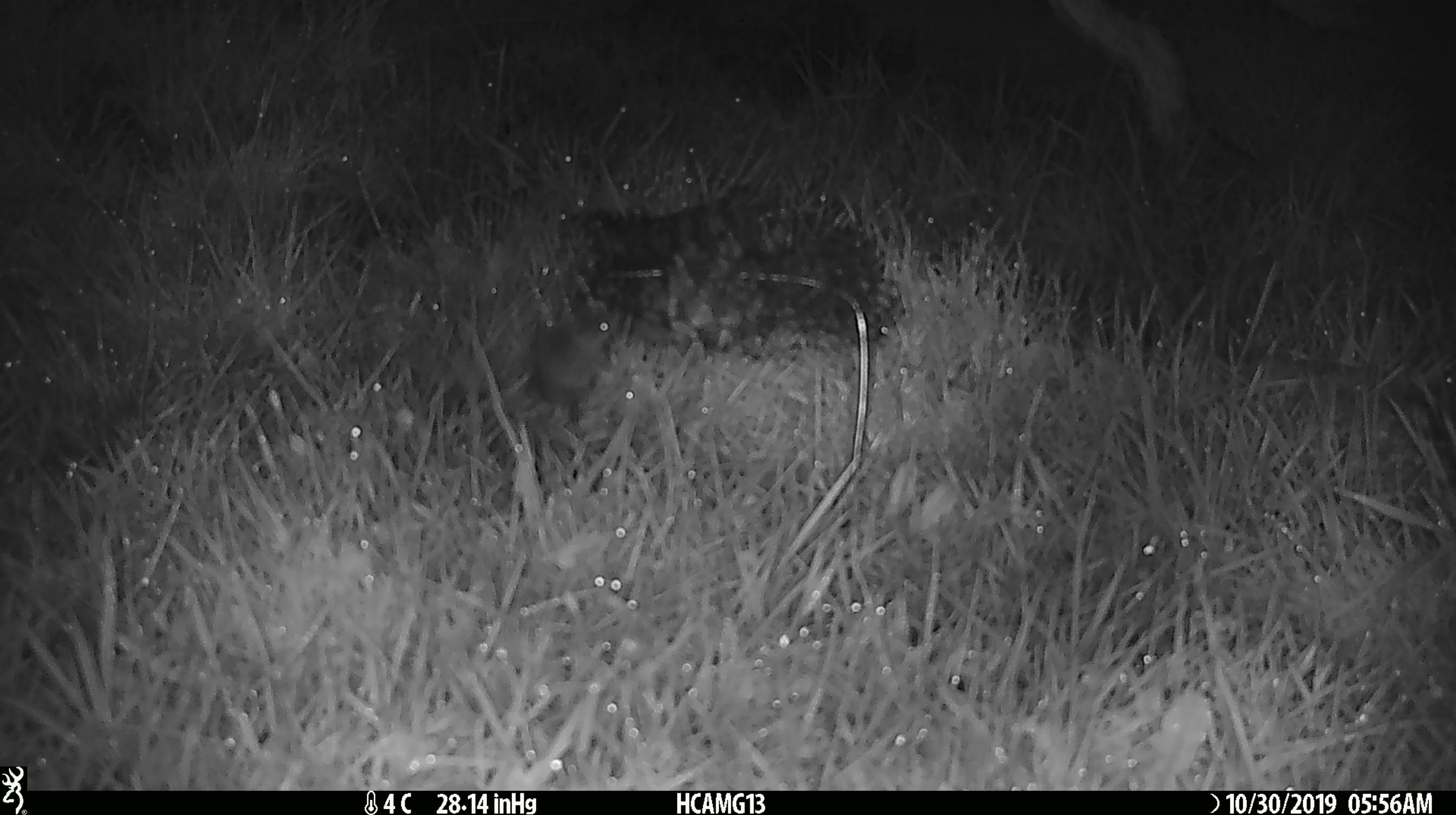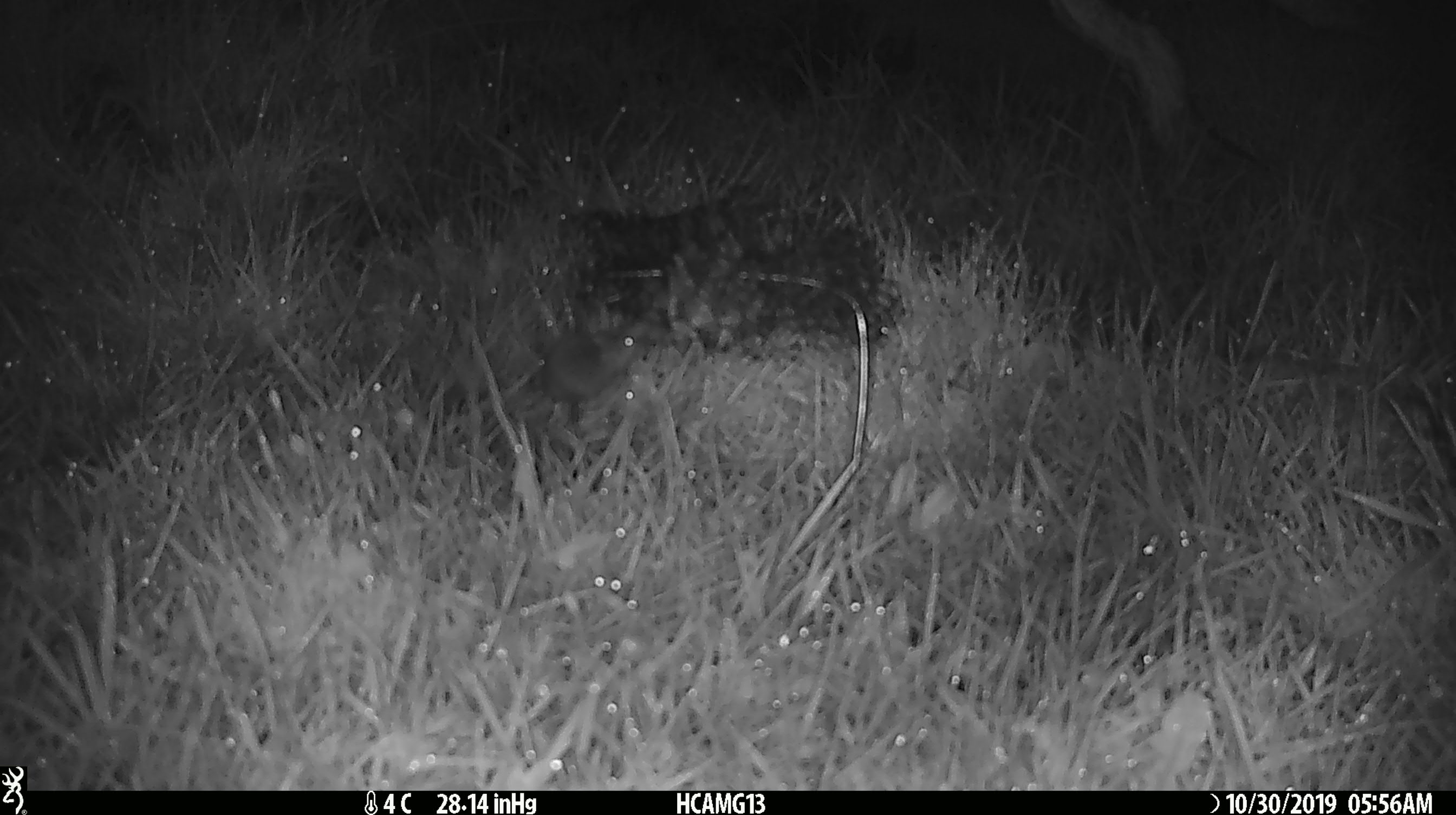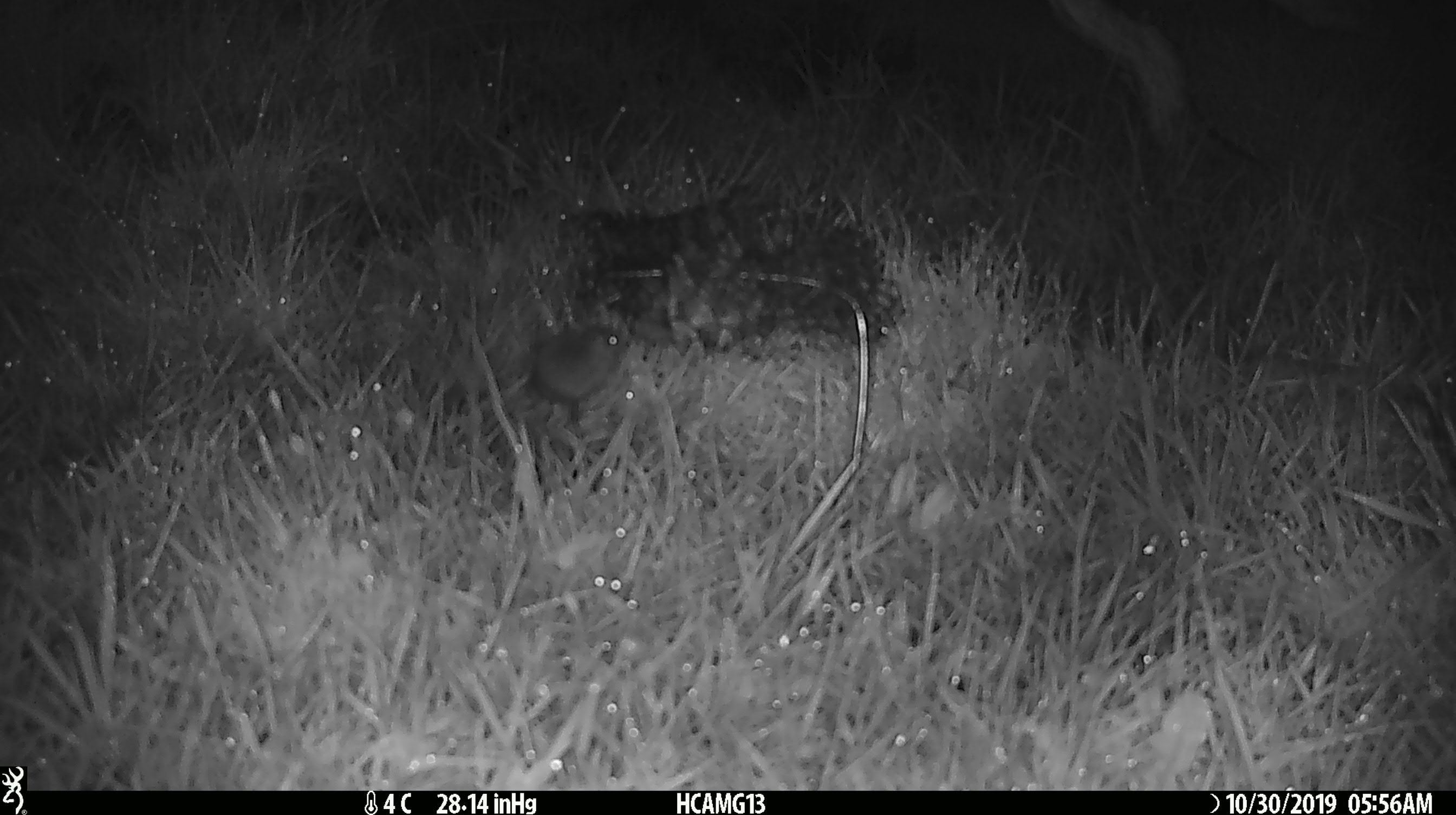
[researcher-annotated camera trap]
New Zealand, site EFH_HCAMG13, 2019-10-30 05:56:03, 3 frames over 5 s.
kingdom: Animalia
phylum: Chordata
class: Mammalia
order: Rodentia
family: Muridae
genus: Mus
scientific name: Mus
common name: mouse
Mouse (Mus).